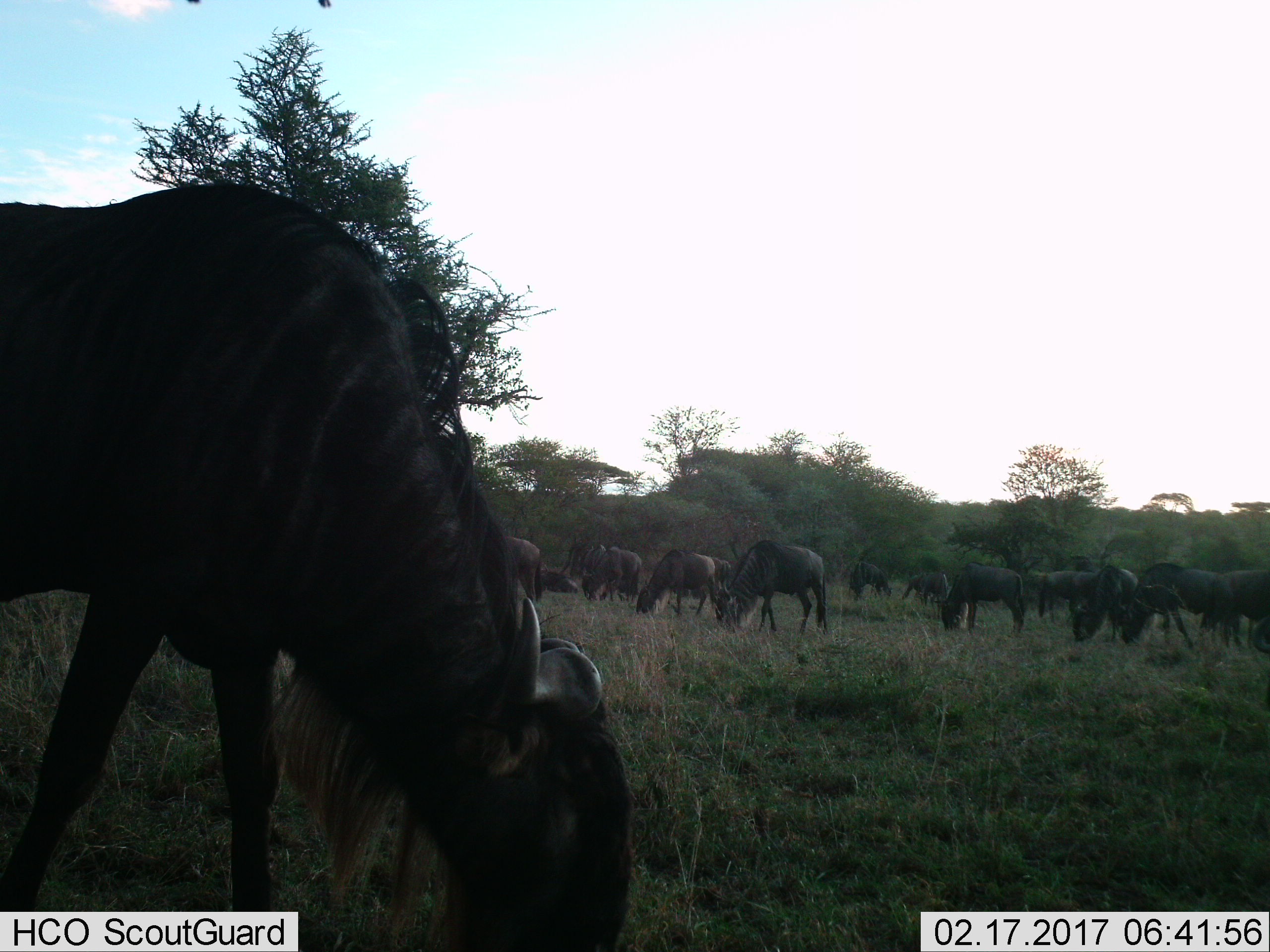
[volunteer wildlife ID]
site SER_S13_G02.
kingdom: Animalia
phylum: Chordata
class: Mammalia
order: Artiodactyla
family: Bovidae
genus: Connochaetes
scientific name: Connochaetes taurinus taurinus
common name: blue wildebeest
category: wildebeestblue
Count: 11-50.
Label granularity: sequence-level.